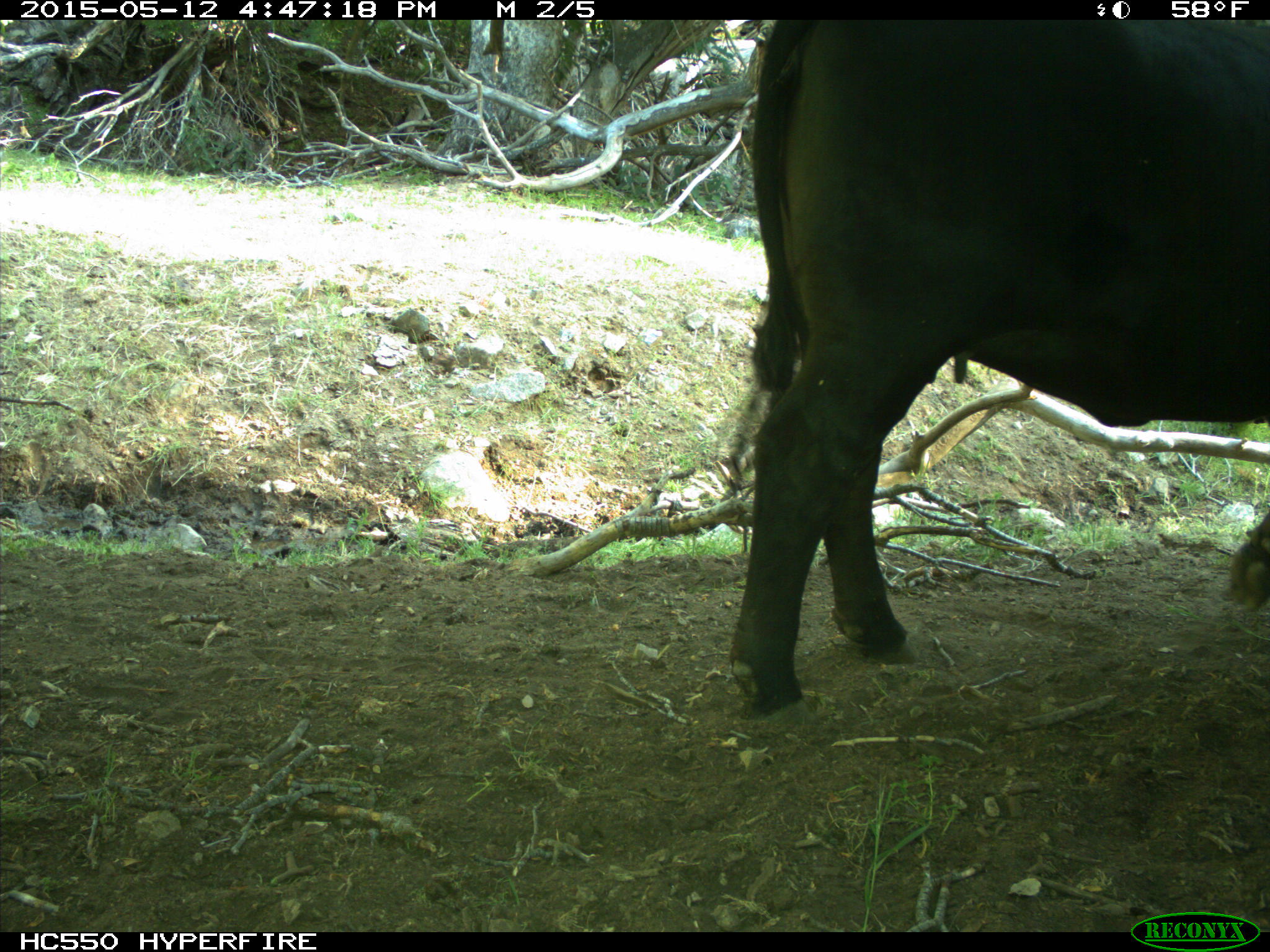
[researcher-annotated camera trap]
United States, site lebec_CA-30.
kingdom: Animalia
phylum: Chordata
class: Mammalia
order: Artiodactyla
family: Bovidae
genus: Bos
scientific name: Bos taurus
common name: domestic cow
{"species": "Bos taurus (domestic cow)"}